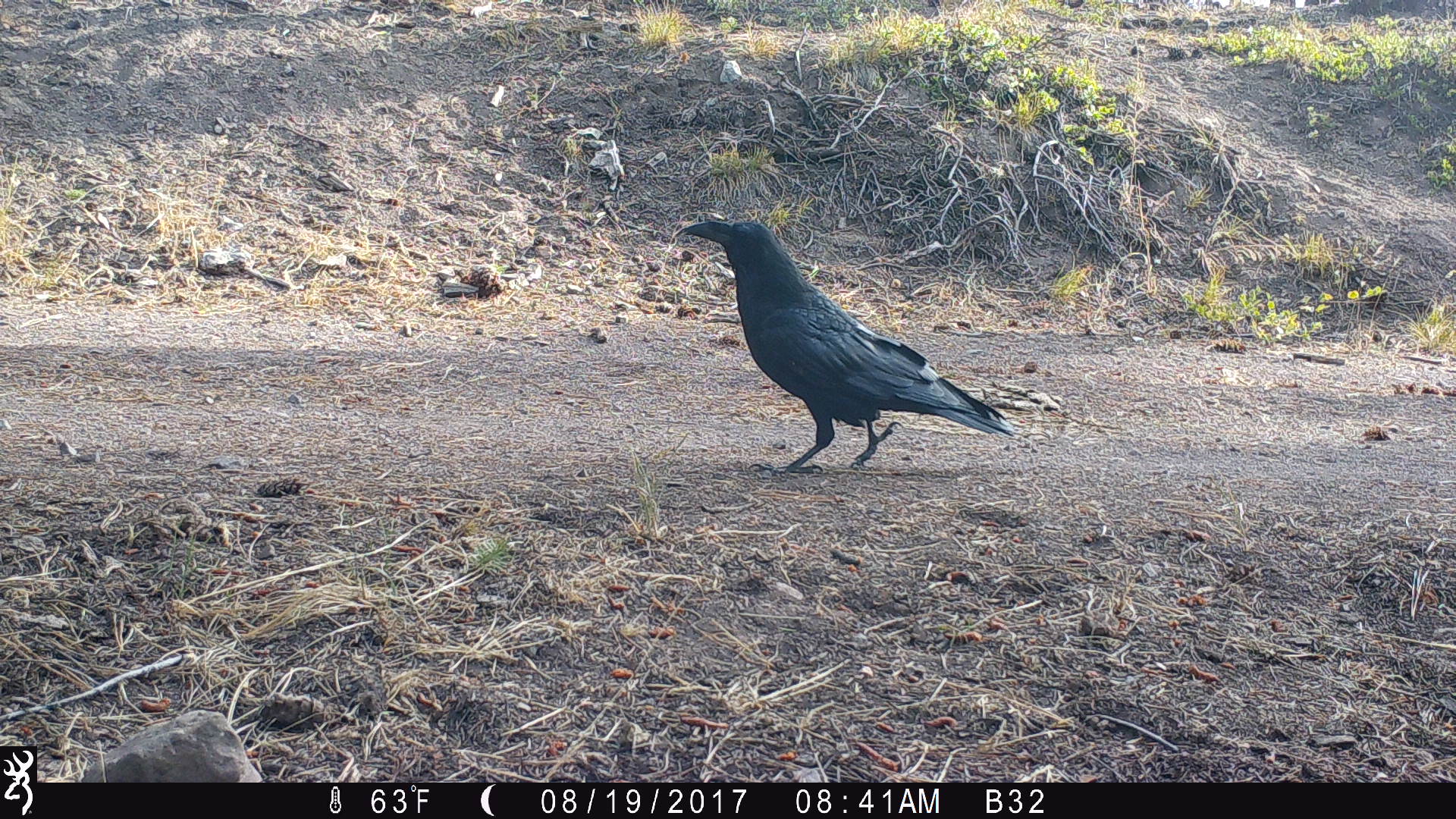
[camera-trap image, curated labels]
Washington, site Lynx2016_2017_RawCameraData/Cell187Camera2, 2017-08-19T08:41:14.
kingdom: Animalia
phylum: Chordata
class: Aves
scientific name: Aves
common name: birds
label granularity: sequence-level